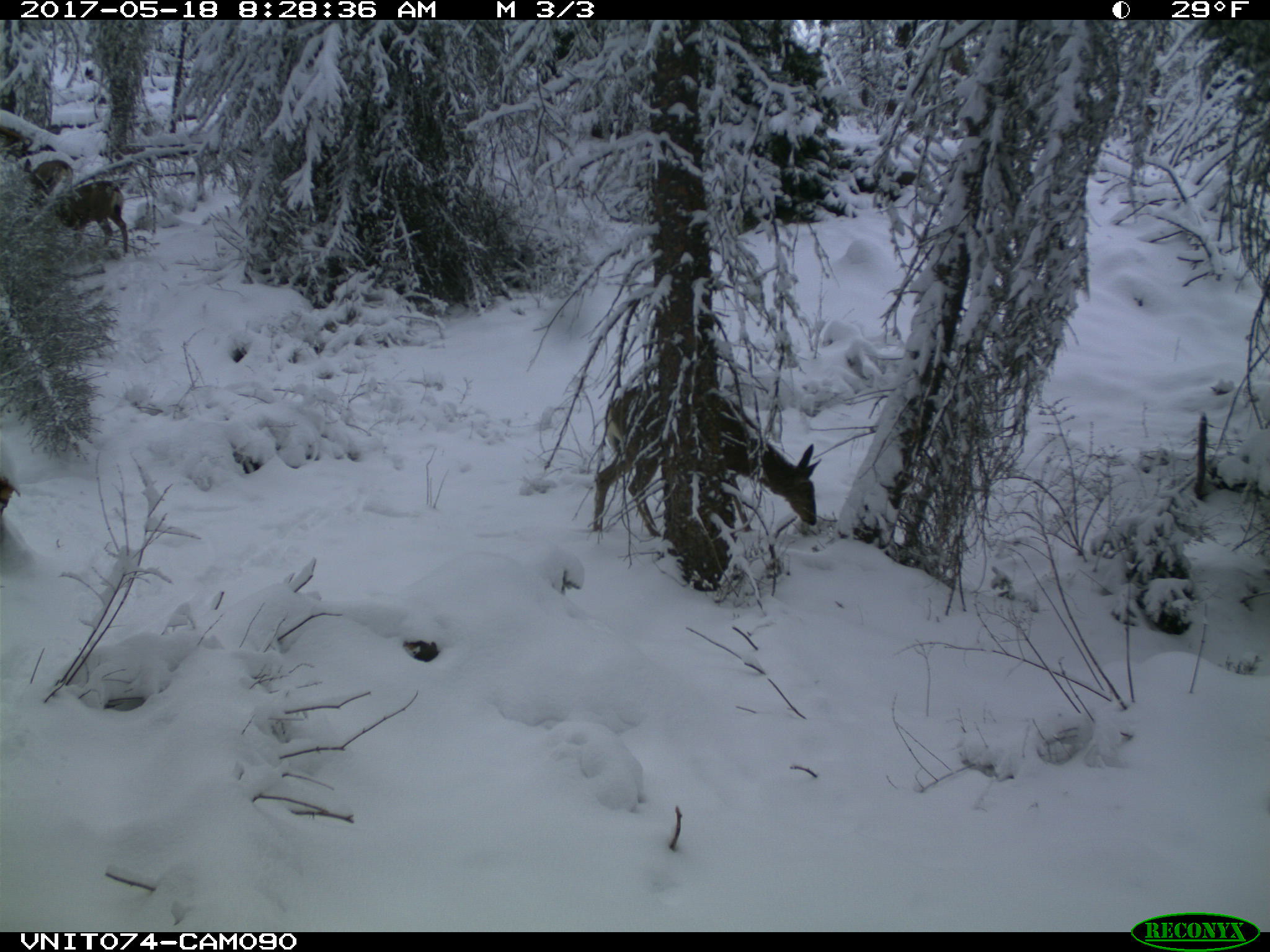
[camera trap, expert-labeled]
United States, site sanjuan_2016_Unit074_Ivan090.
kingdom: Animalia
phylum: Chordata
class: Mammalia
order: Artiodactyla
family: Cervidae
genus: Odocoileus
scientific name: Odocoileus hemionus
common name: mule deer